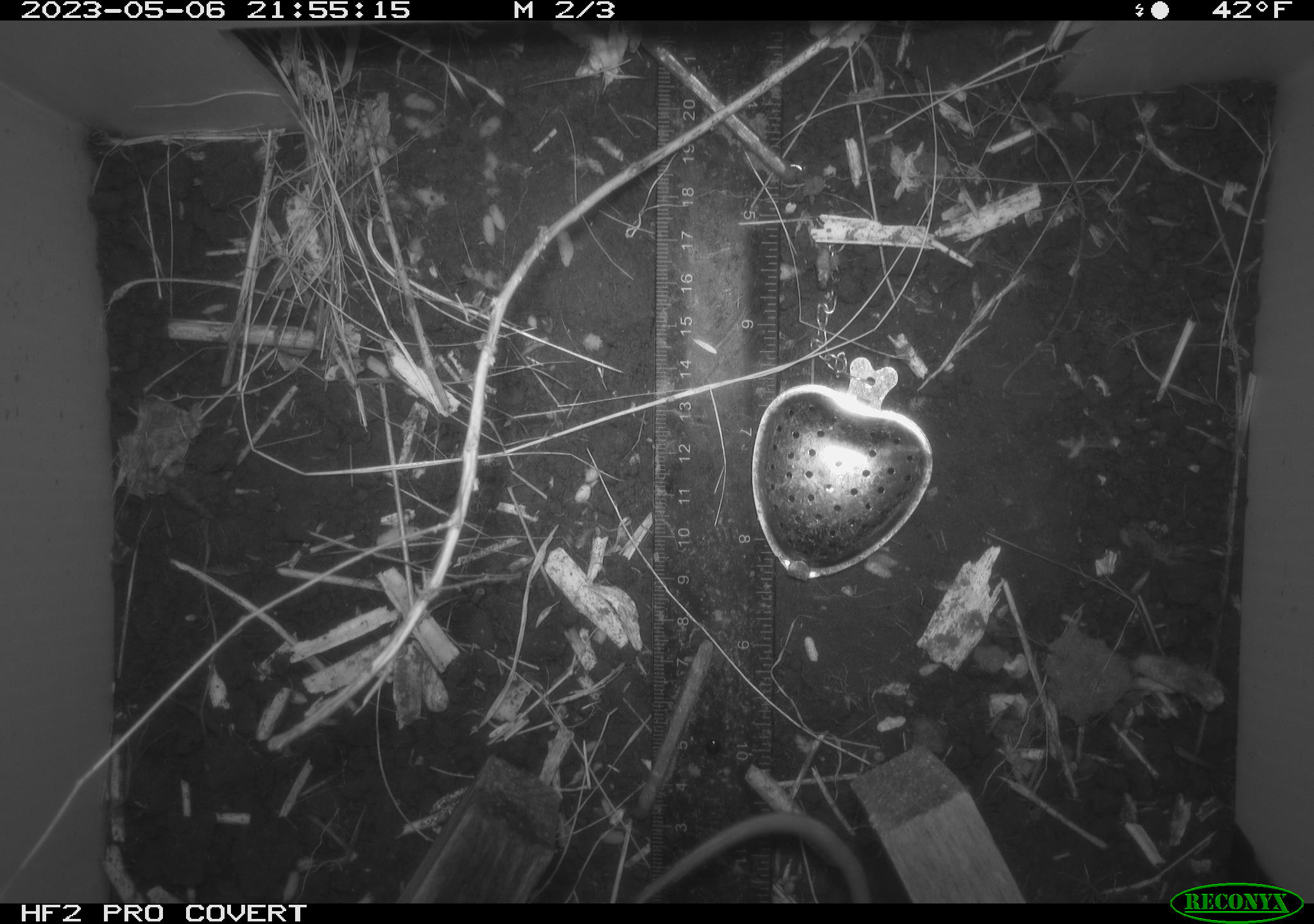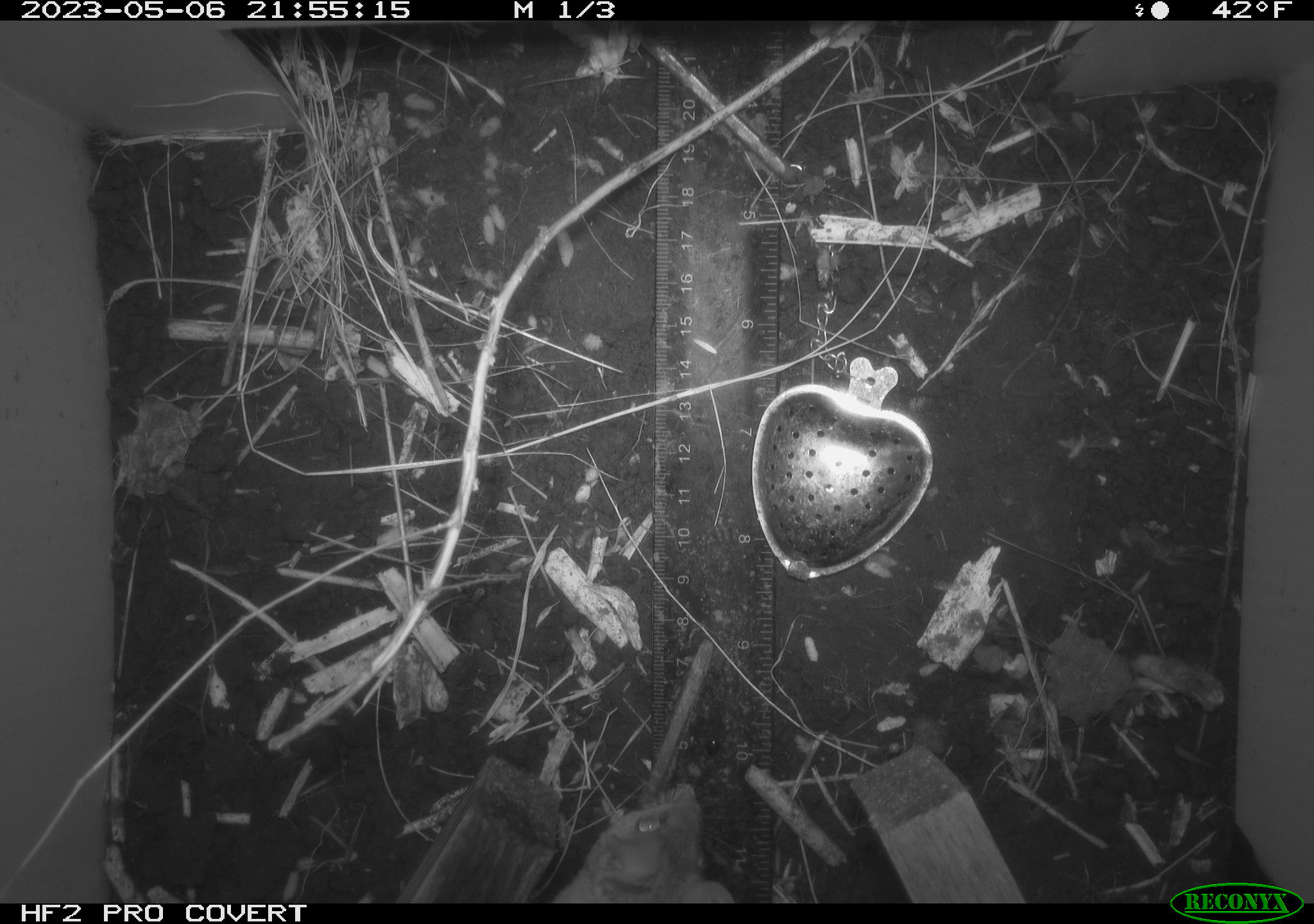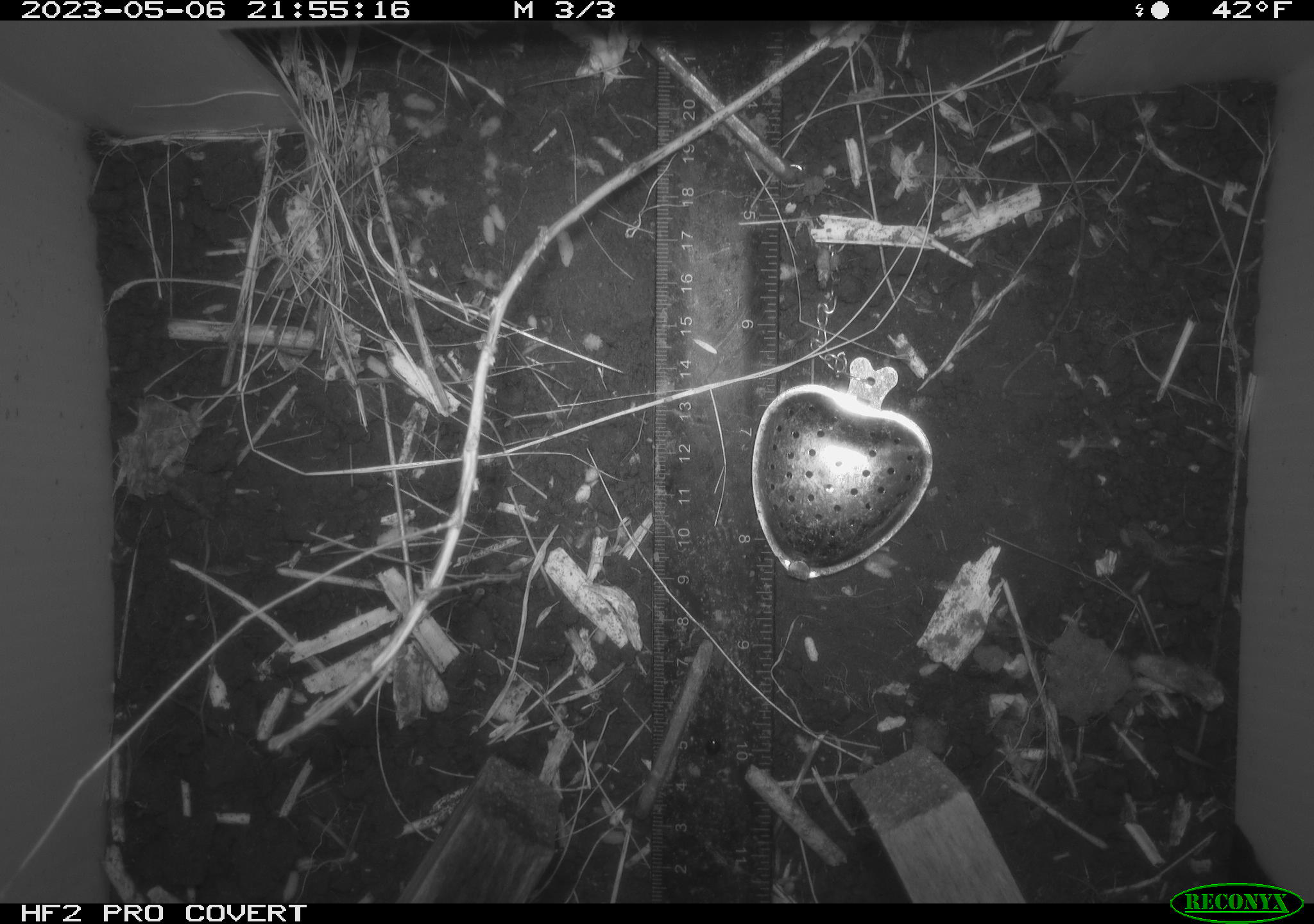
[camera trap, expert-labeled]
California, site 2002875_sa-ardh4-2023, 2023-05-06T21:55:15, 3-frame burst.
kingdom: Animalia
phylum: Chordata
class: Mammalia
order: Rodentia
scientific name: Rodentia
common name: mouse species